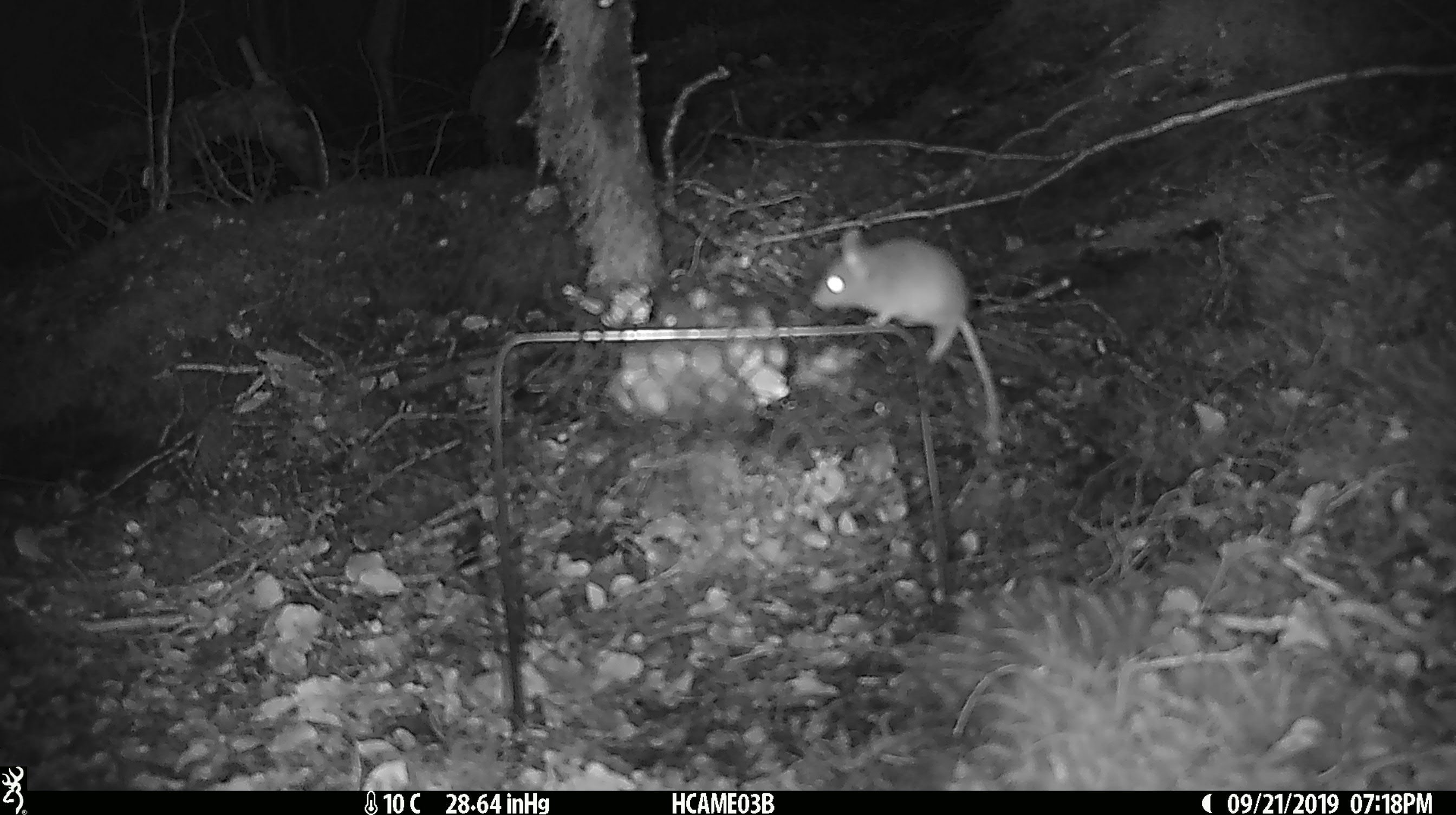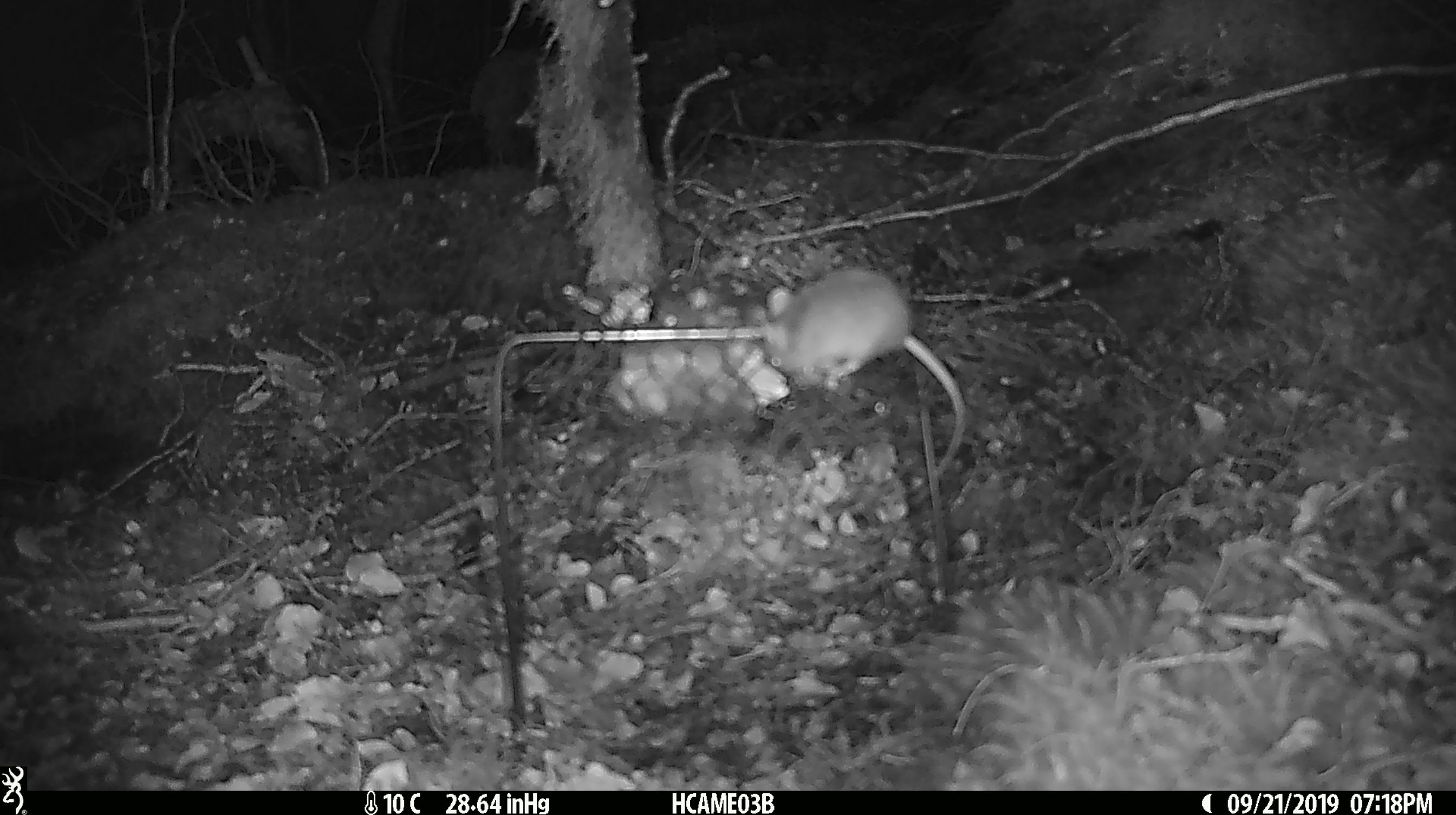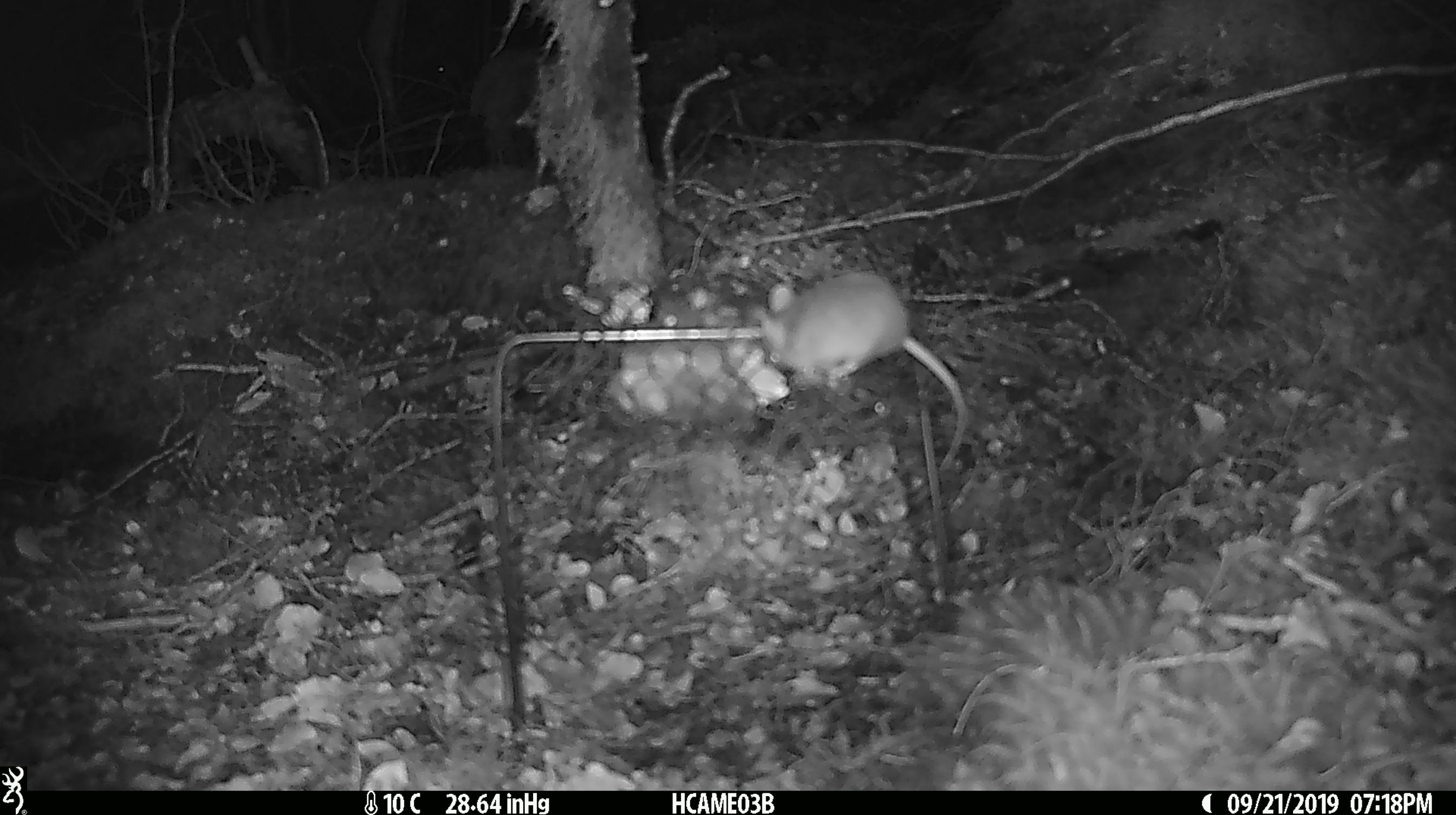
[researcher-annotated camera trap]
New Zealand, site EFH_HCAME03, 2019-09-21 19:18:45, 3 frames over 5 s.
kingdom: Animalia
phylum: Chordata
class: Mammalia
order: Rodentia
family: Muridae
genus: Mus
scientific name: Mus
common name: mouse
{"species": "mouse (Mus)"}